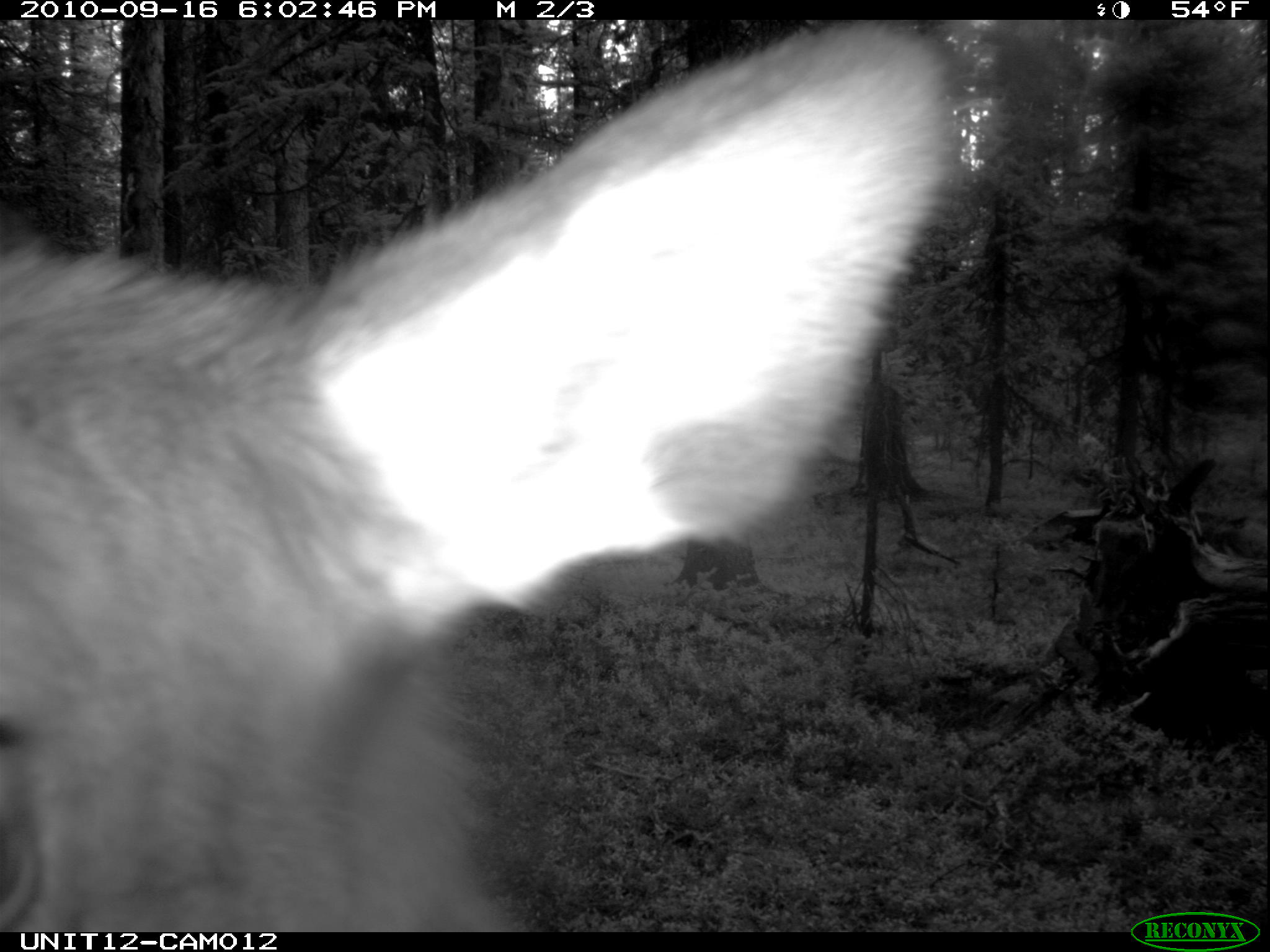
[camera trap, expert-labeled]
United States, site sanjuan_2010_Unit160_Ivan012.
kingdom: Animalia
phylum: Chordata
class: Mammalia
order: Artiodactyla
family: Cervidae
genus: Cervus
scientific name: Cervus elaphus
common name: red deer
Cervus elaphus (red deer).